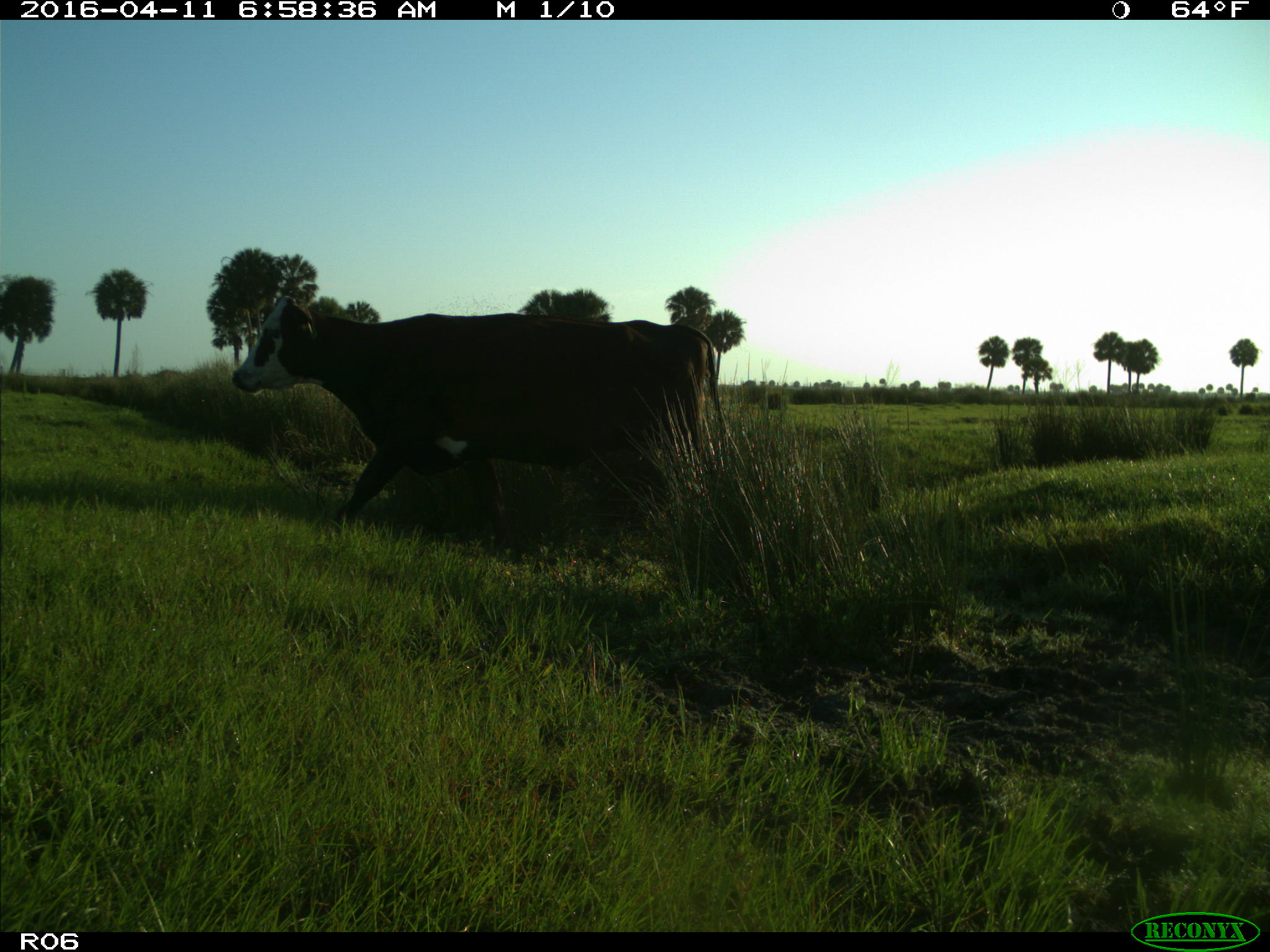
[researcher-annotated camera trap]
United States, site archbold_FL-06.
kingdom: Animalia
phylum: Chordata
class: Mammalia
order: Artiodactyla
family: Bovidae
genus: Bos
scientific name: Bos taurus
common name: domestic cow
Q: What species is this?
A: Bos taurus (domestic cow).